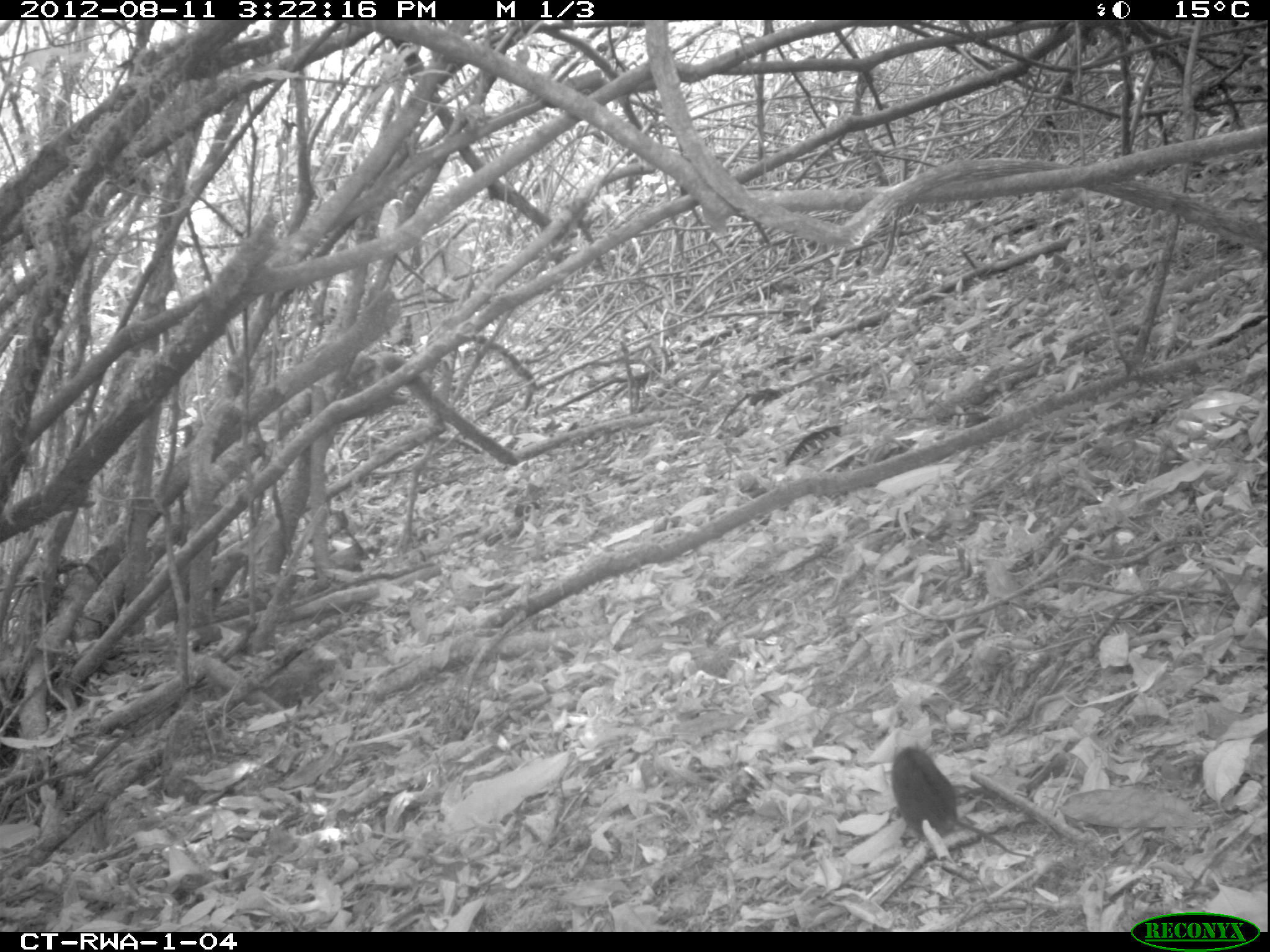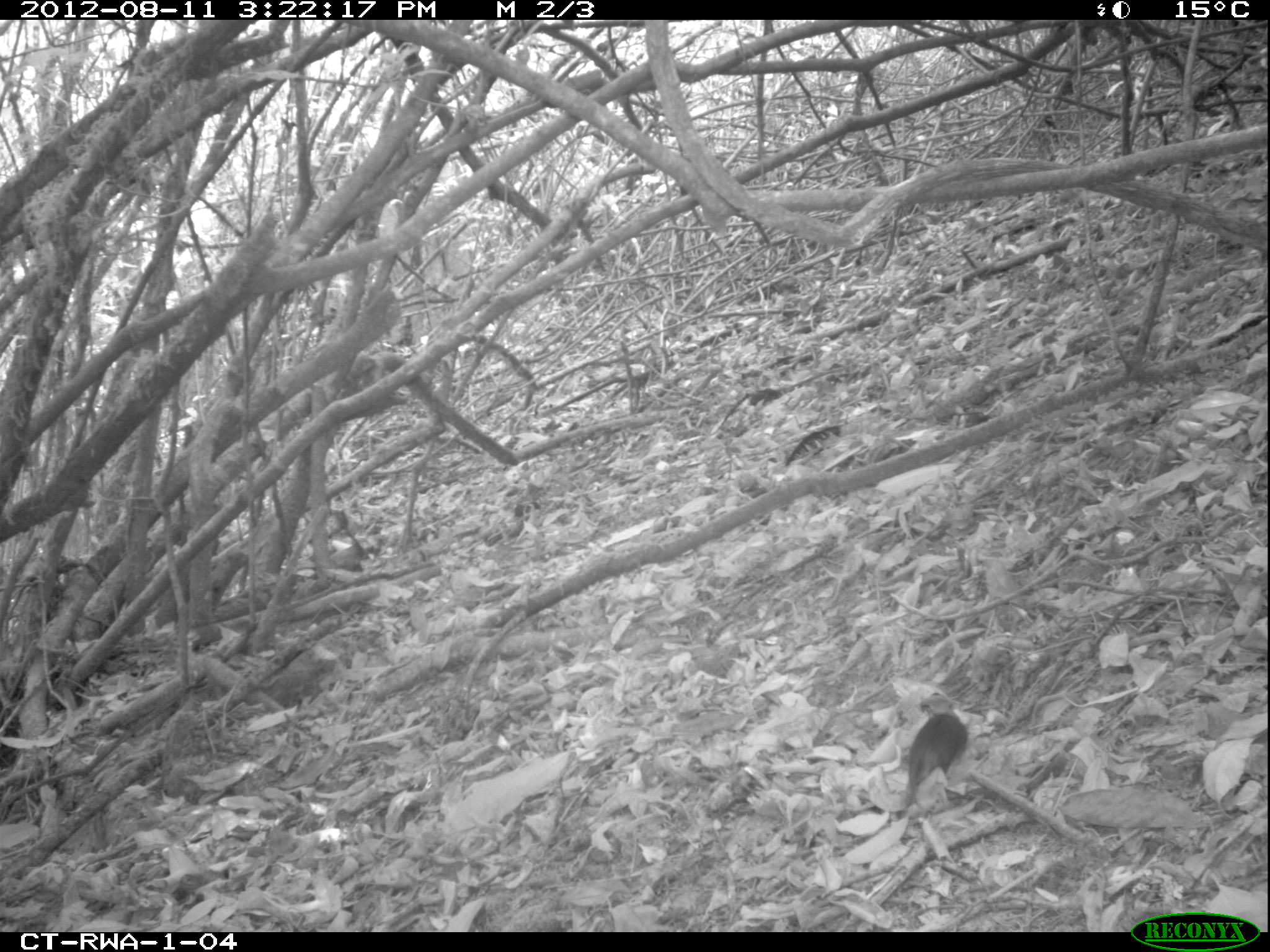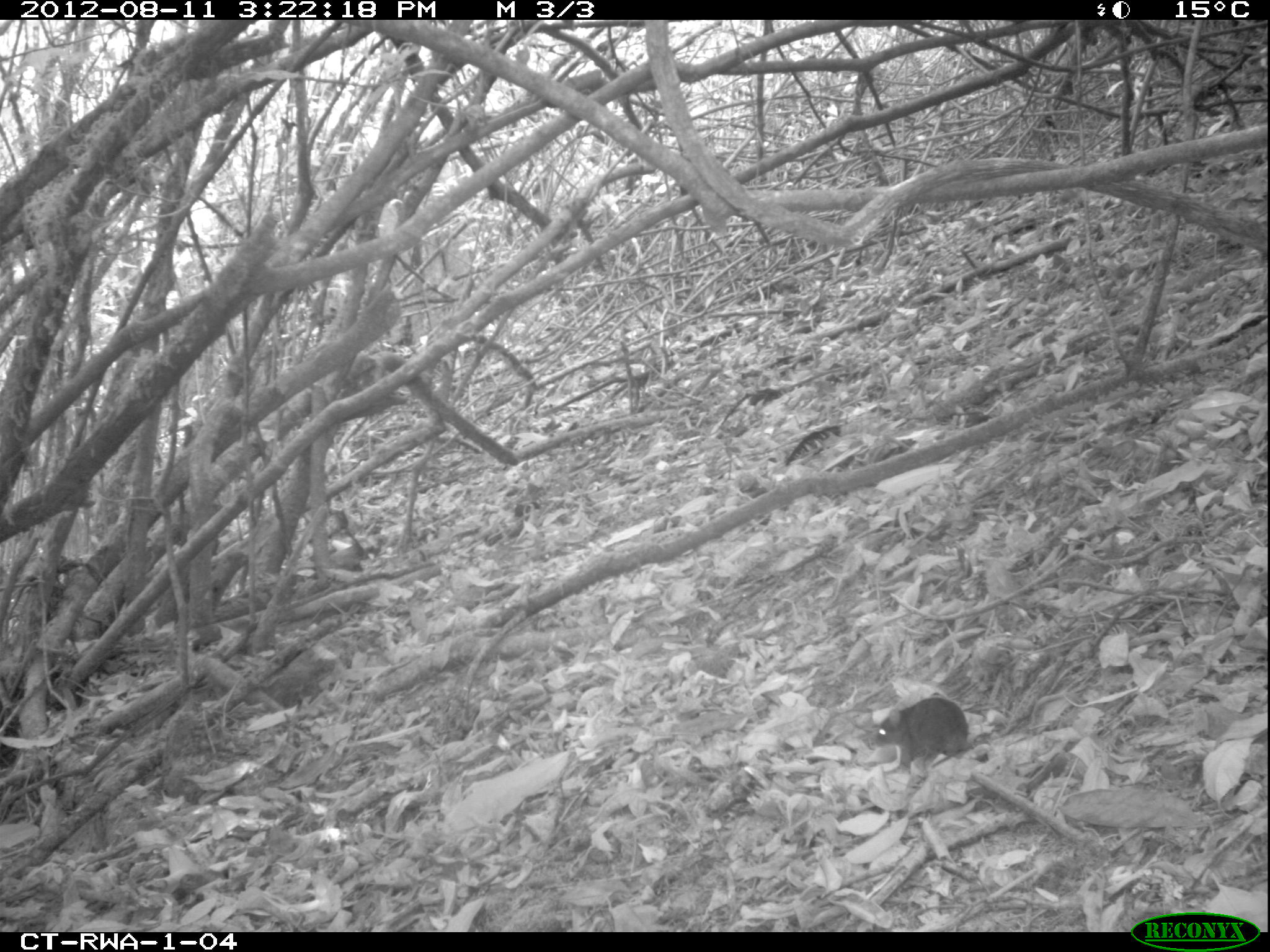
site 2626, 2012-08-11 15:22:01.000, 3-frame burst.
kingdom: Animalia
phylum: Chordata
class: Mammalia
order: Rodentia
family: Nesomyidae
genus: Cricetomys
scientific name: Cricetomys gambianus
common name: african giant pouched rat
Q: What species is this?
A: Cricetomys gambianus (african giant pouched rat).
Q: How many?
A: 1.